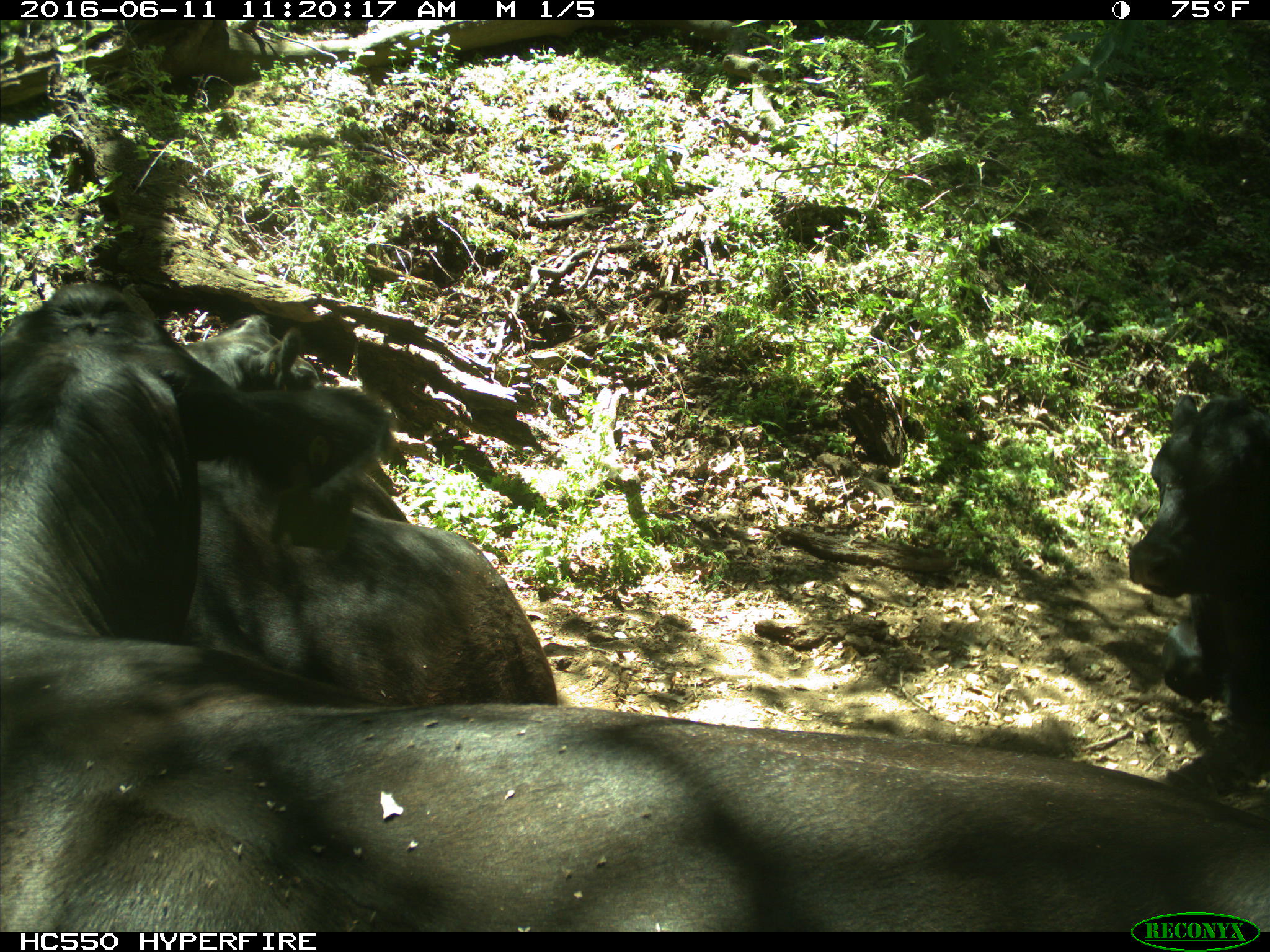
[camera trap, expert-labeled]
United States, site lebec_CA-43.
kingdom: Animalia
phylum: Chordata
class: Mammalia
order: Artiodactyla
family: Bovidae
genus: Bos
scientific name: Bos taurus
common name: domestic cow